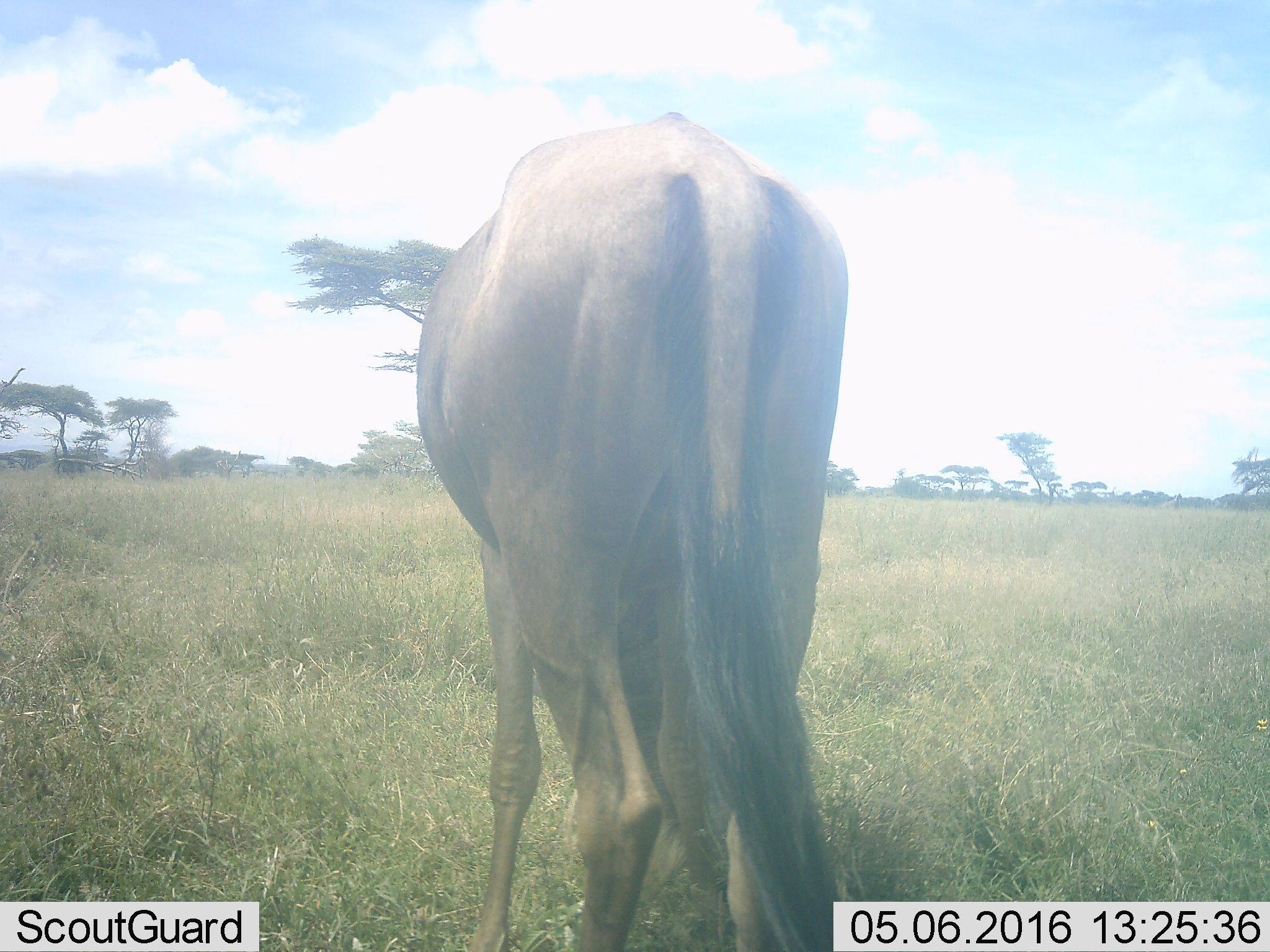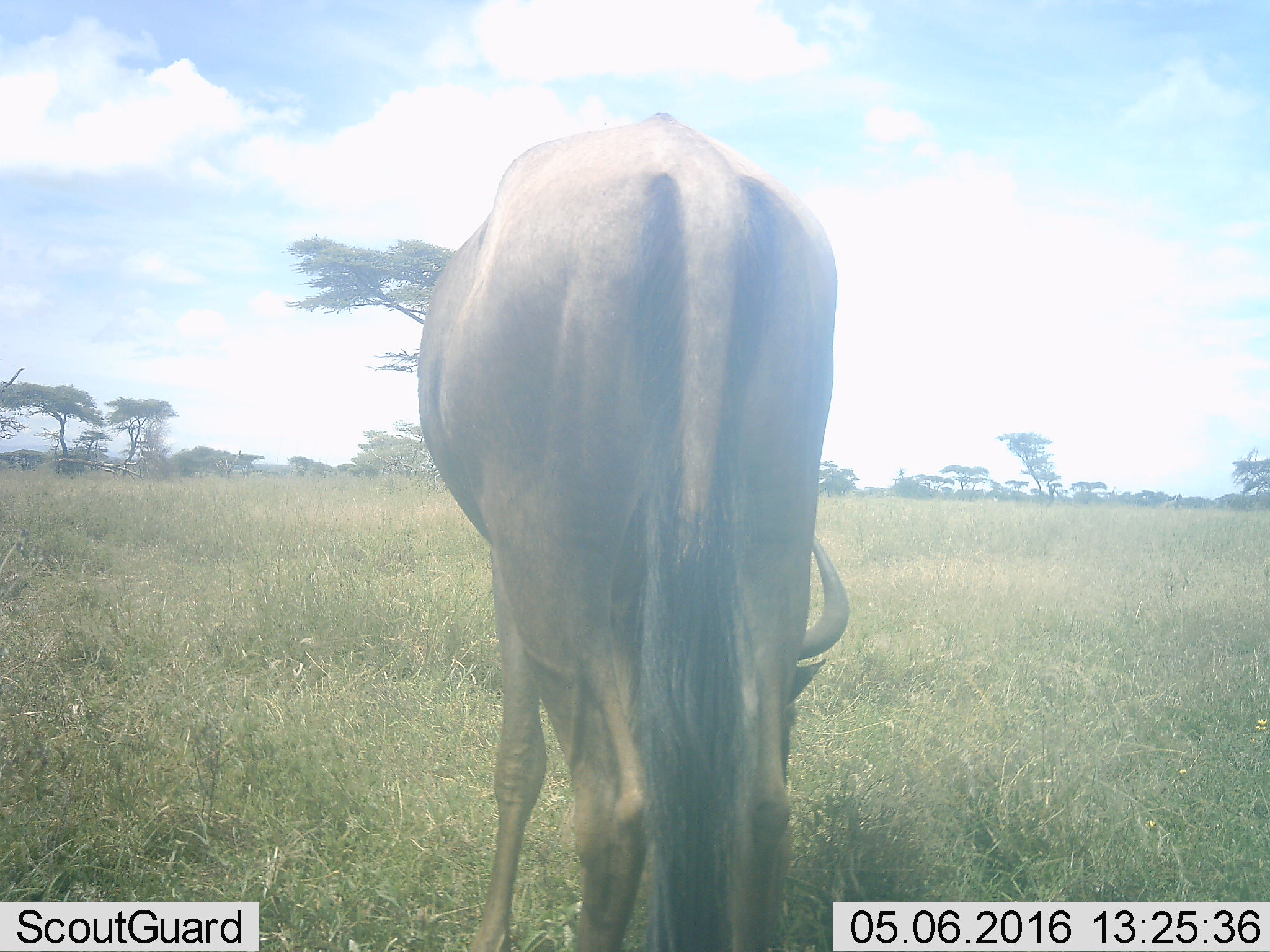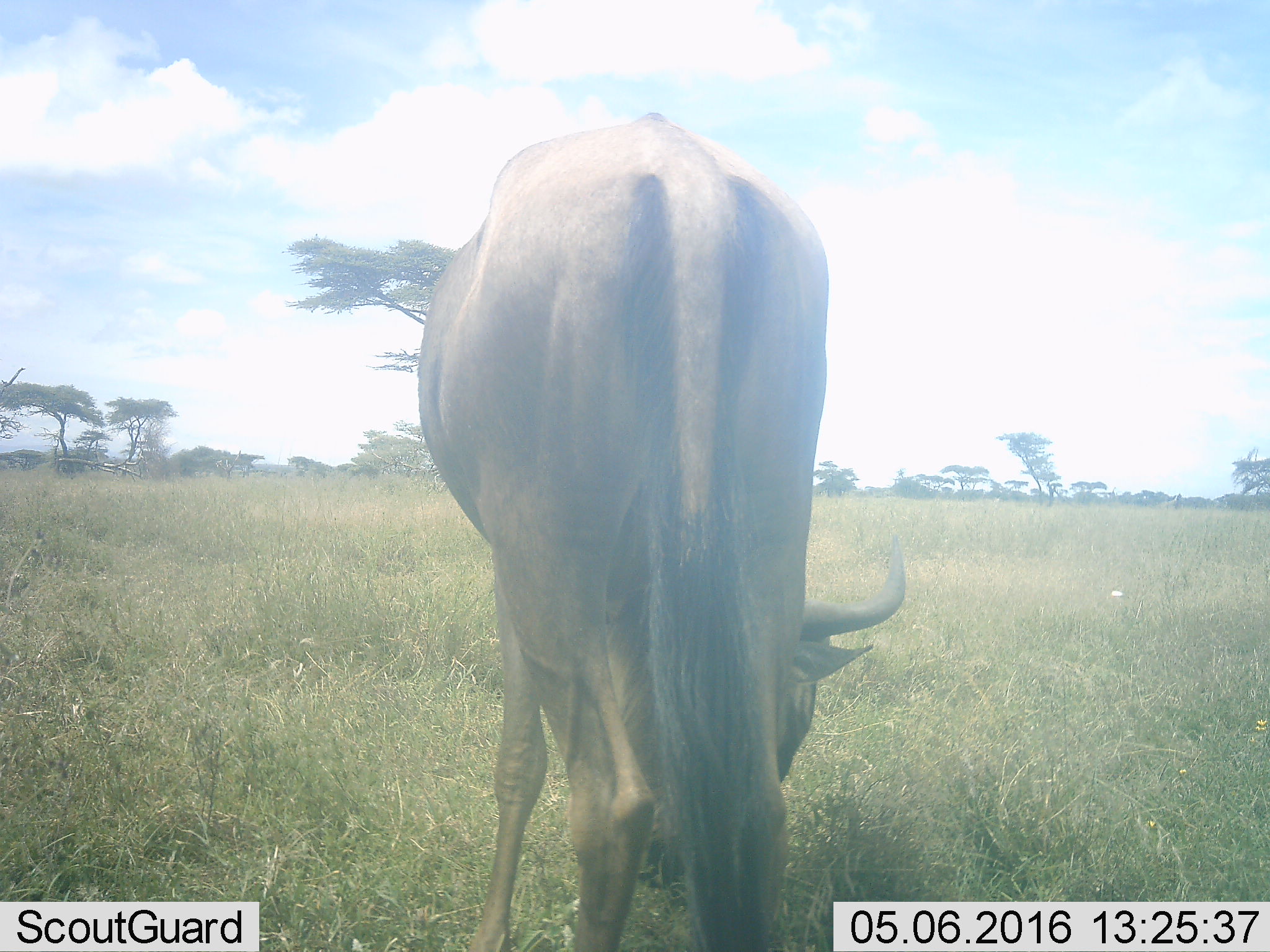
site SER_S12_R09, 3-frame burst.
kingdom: Animalia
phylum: Chordata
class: Mammalia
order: Artiodactyla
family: Bovidae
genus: Connochaetes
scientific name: Connochaetes taurinus taurinus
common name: blue wildebeest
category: wildebeestblue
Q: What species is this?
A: Wildebeestblue (blue wildebeest) (Connochaetes taurinus taurinus).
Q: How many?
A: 1.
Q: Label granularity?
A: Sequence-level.